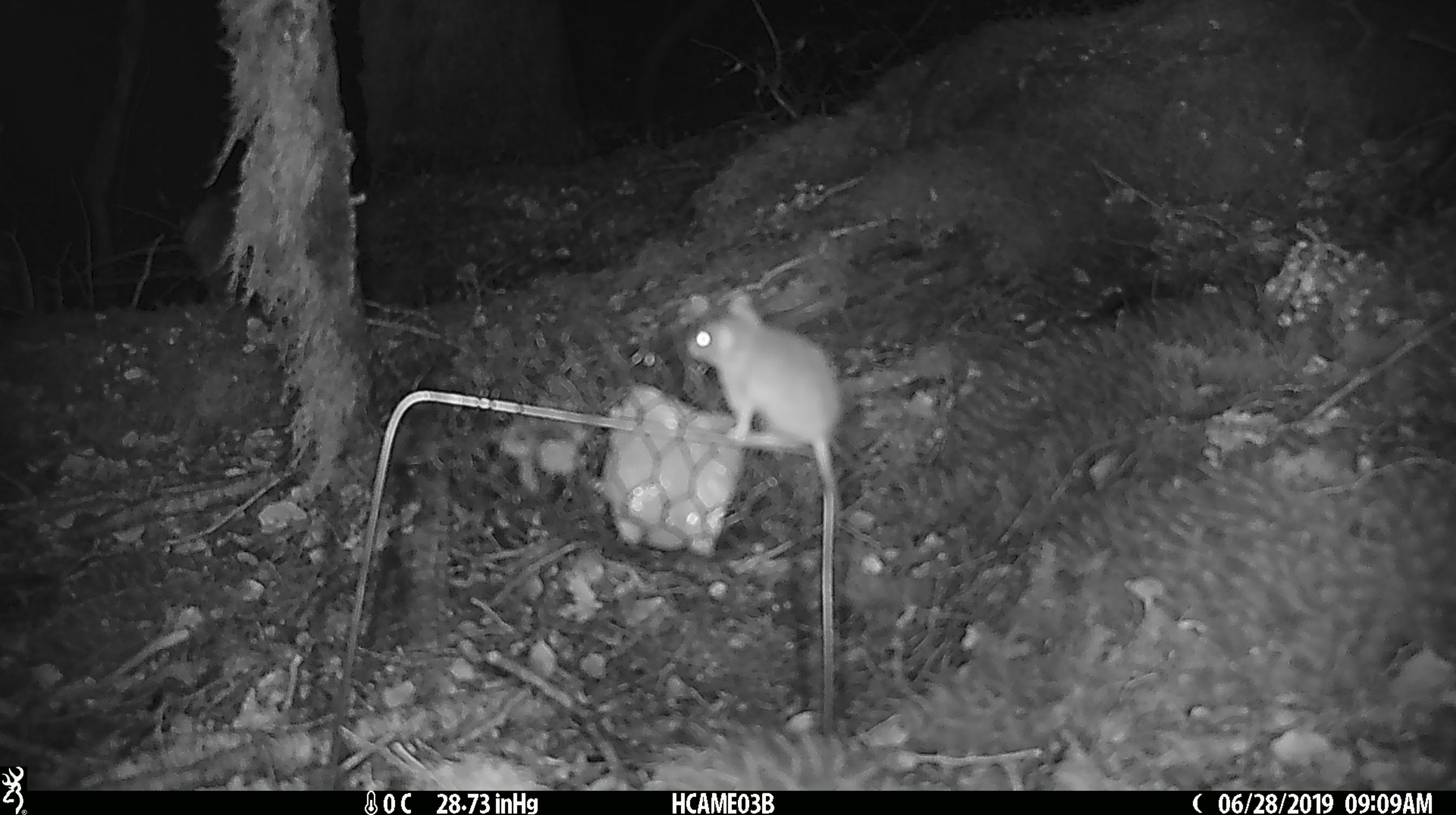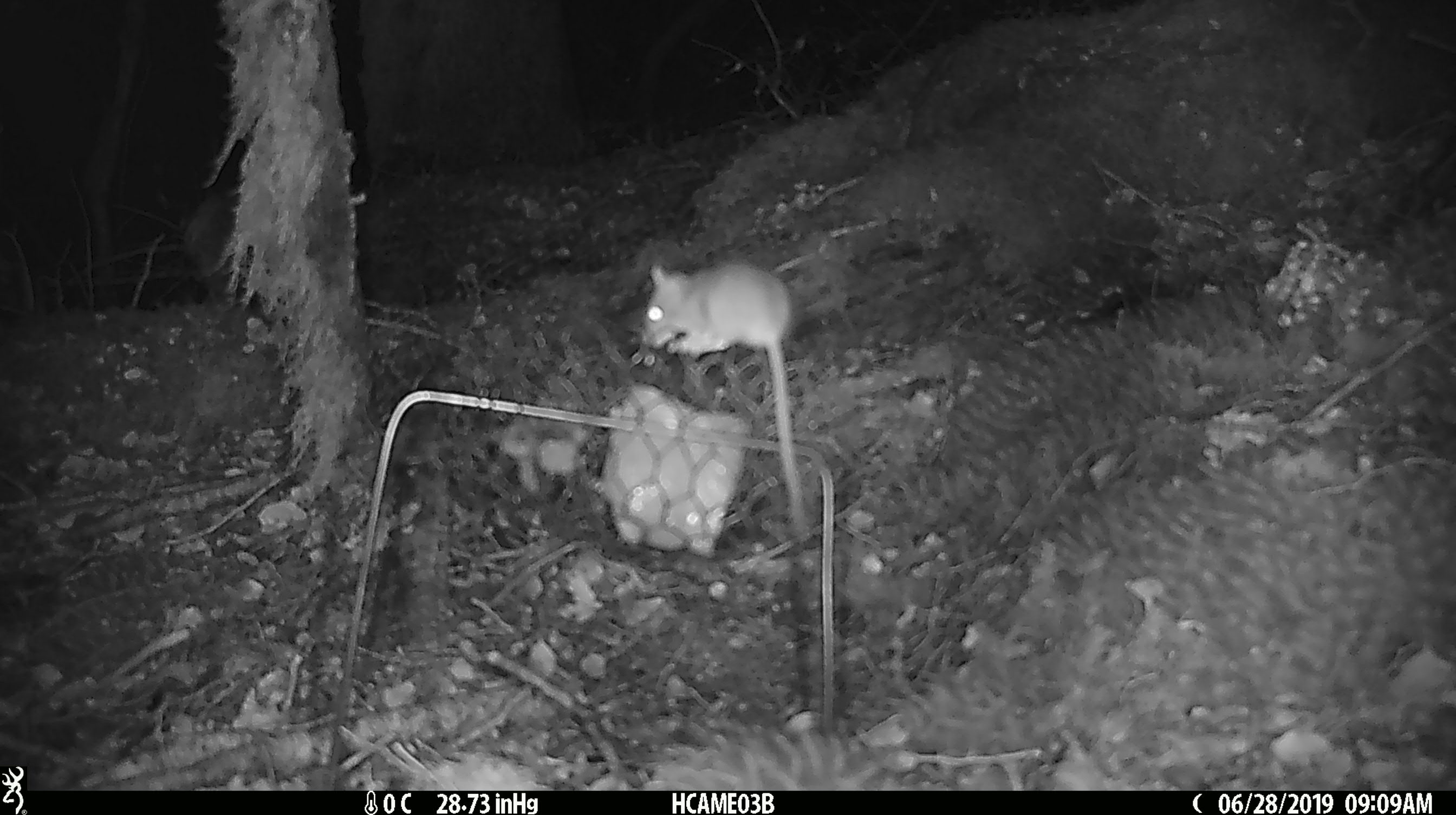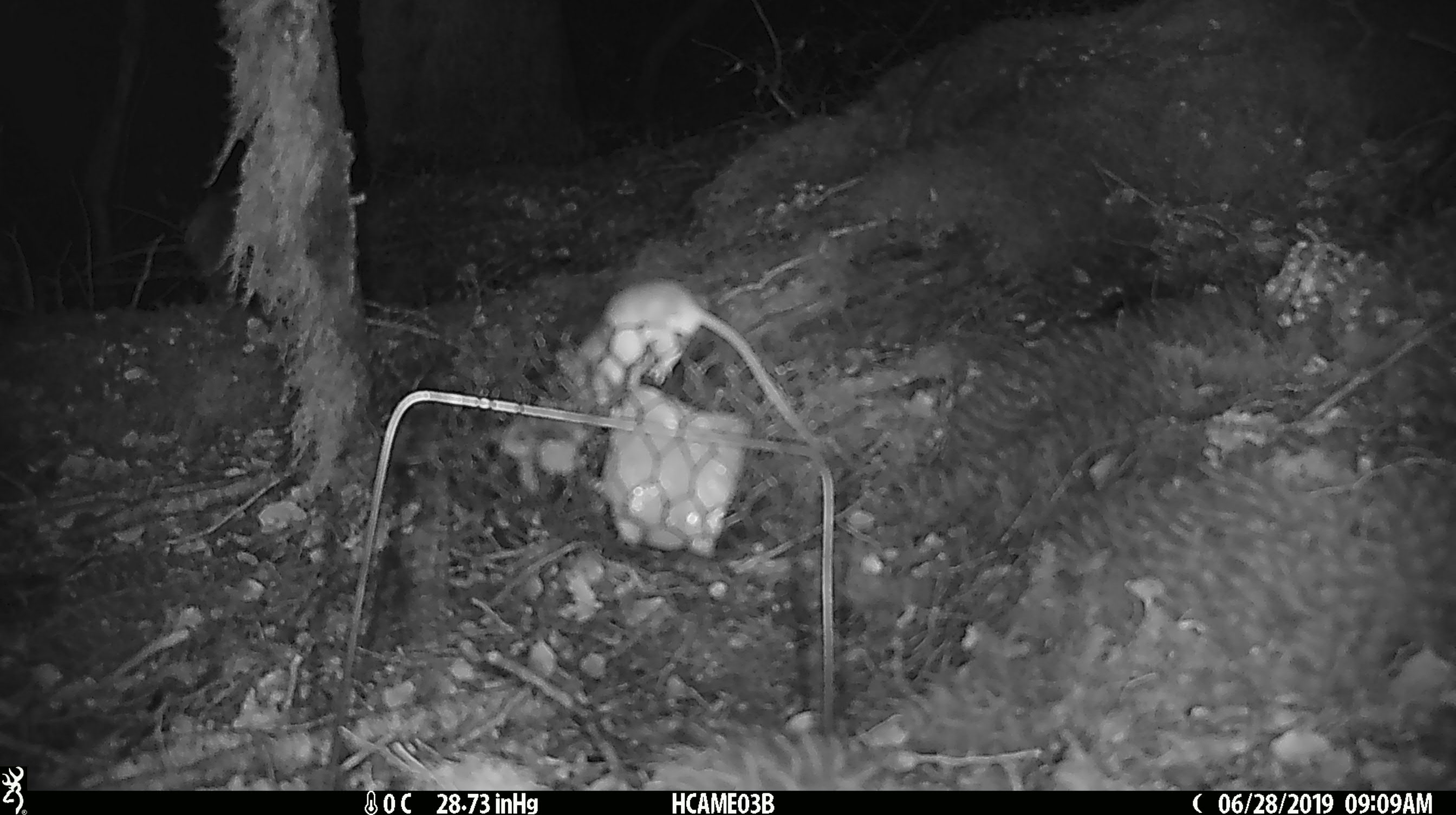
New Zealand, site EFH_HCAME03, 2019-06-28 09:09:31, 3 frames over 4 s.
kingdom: Animalia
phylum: Chordata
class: Mammalia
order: Rodentia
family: Muridae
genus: Mus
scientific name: Mus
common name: mouse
Mouse (Mus).